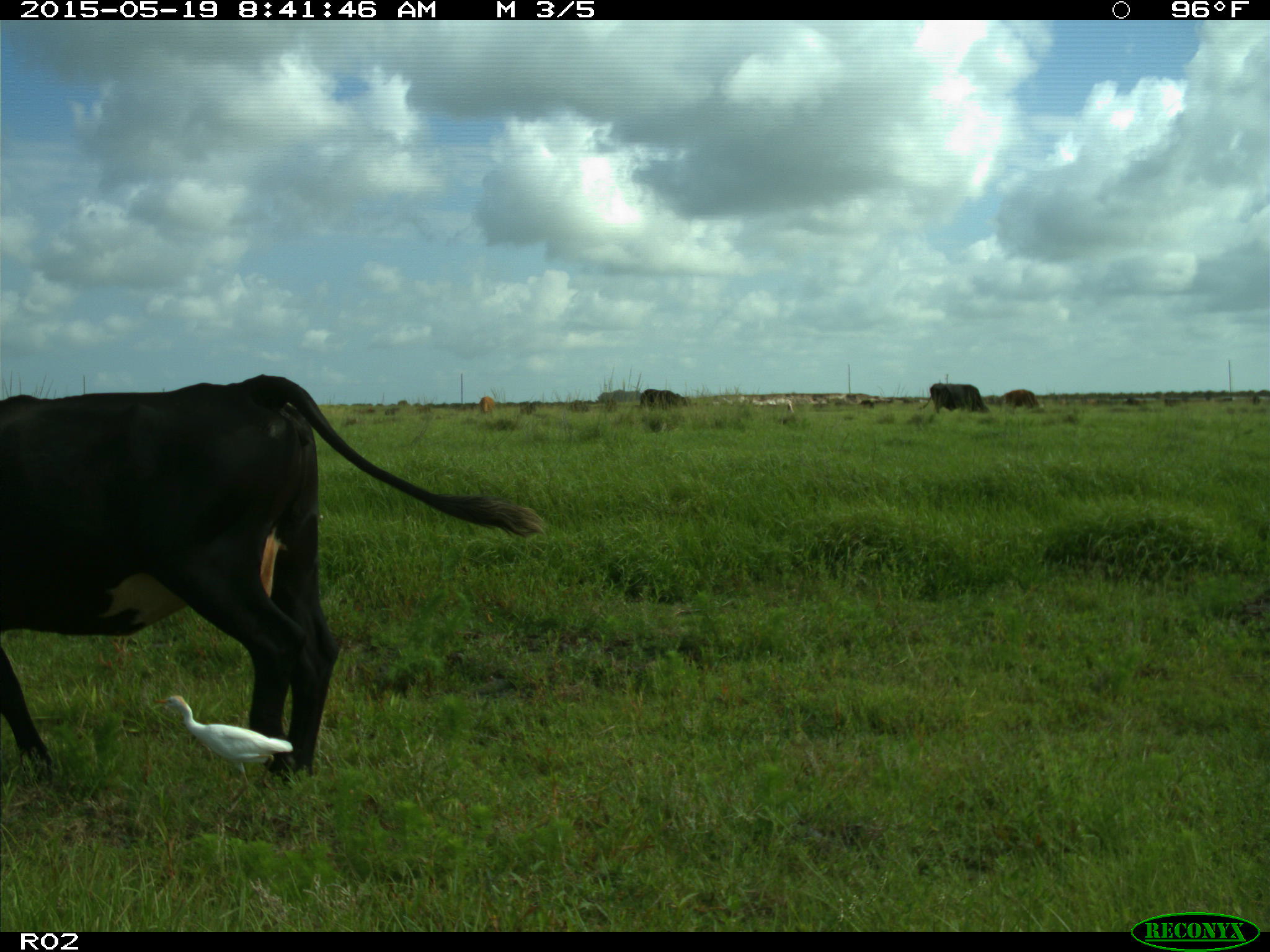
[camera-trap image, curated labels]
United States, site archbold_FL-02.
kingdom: Animalia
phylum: Chordata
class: Mammalia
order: Artiodactyla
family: Bovidae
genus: Bos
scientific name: Bos taurus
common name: domestic cow